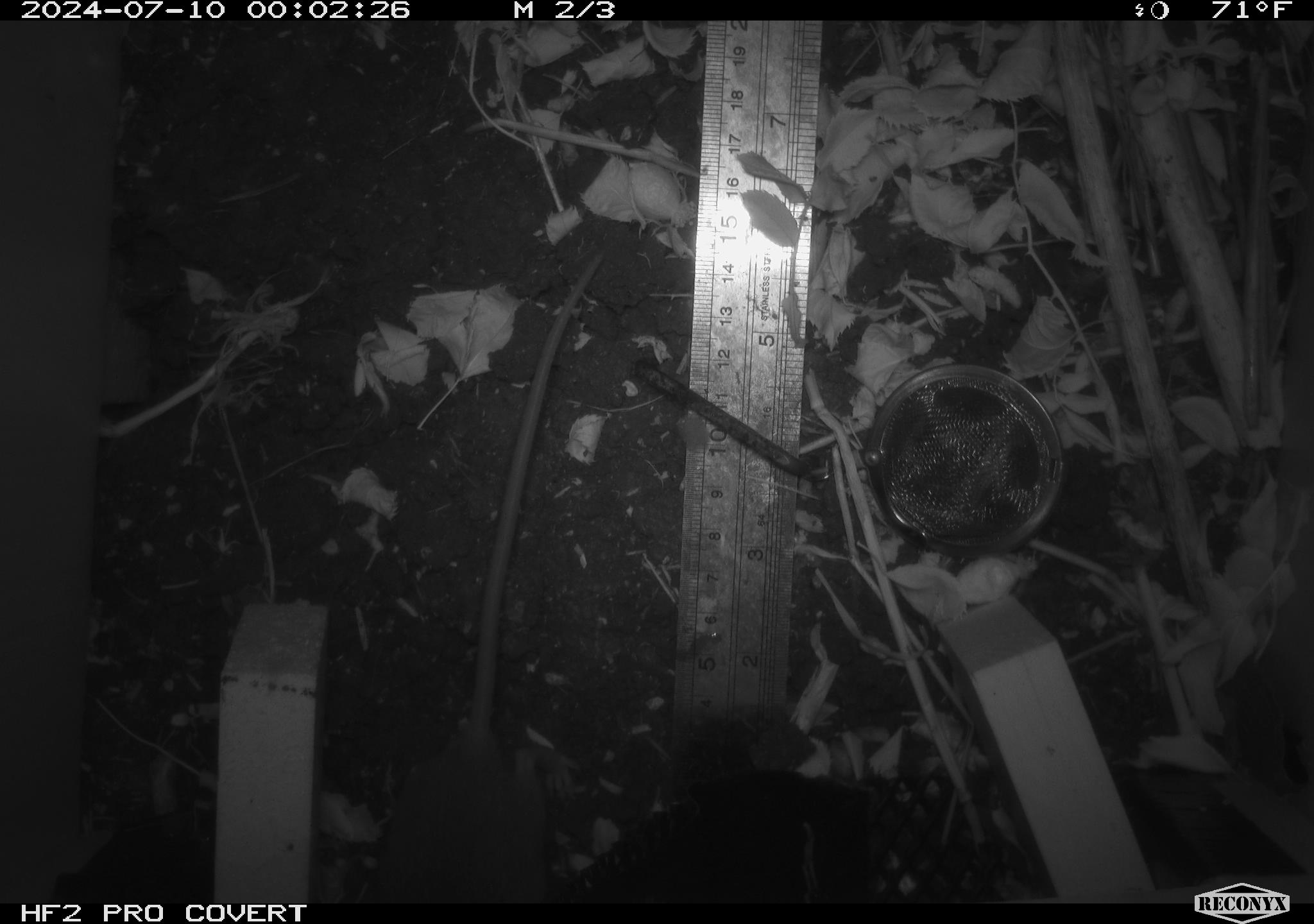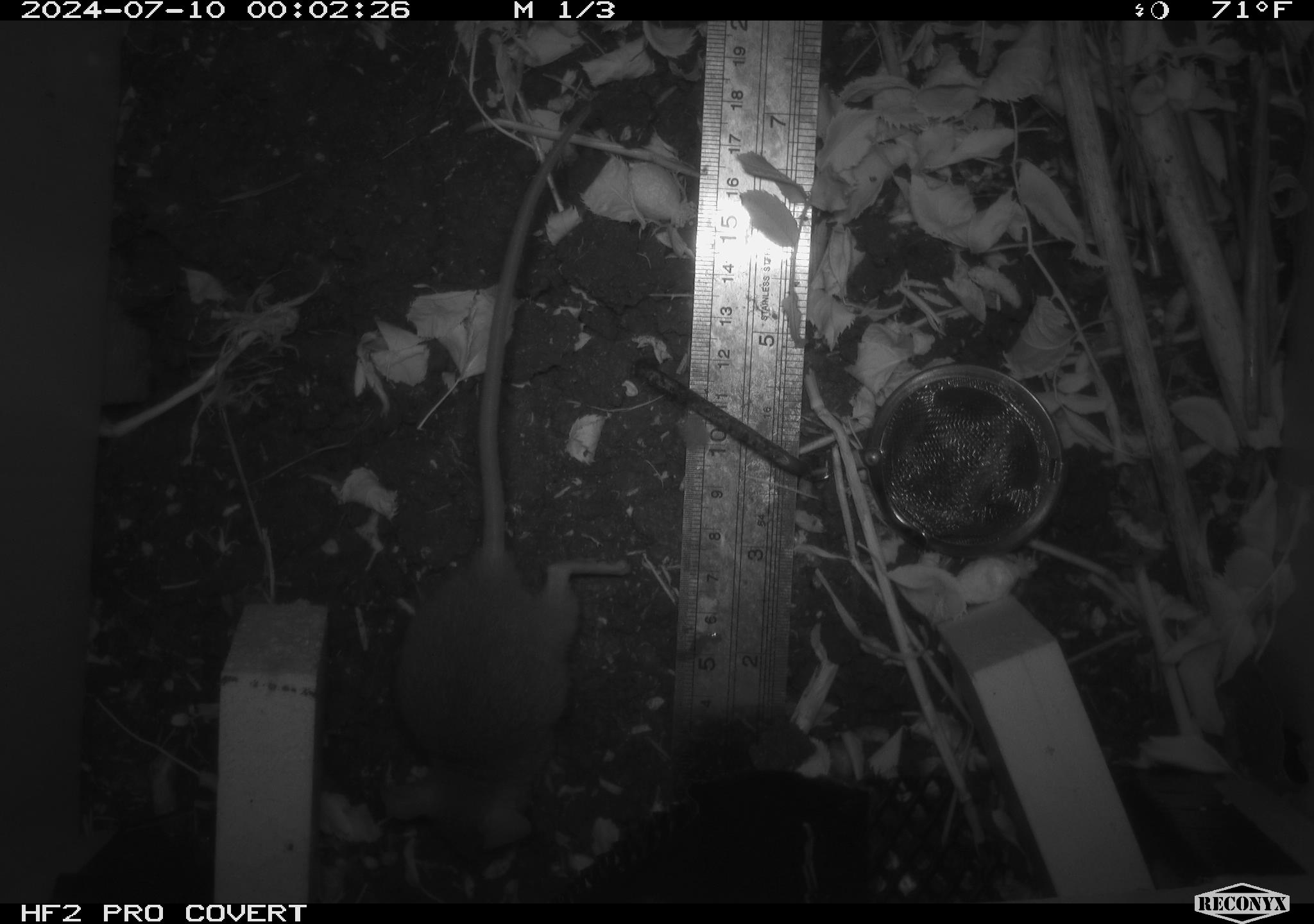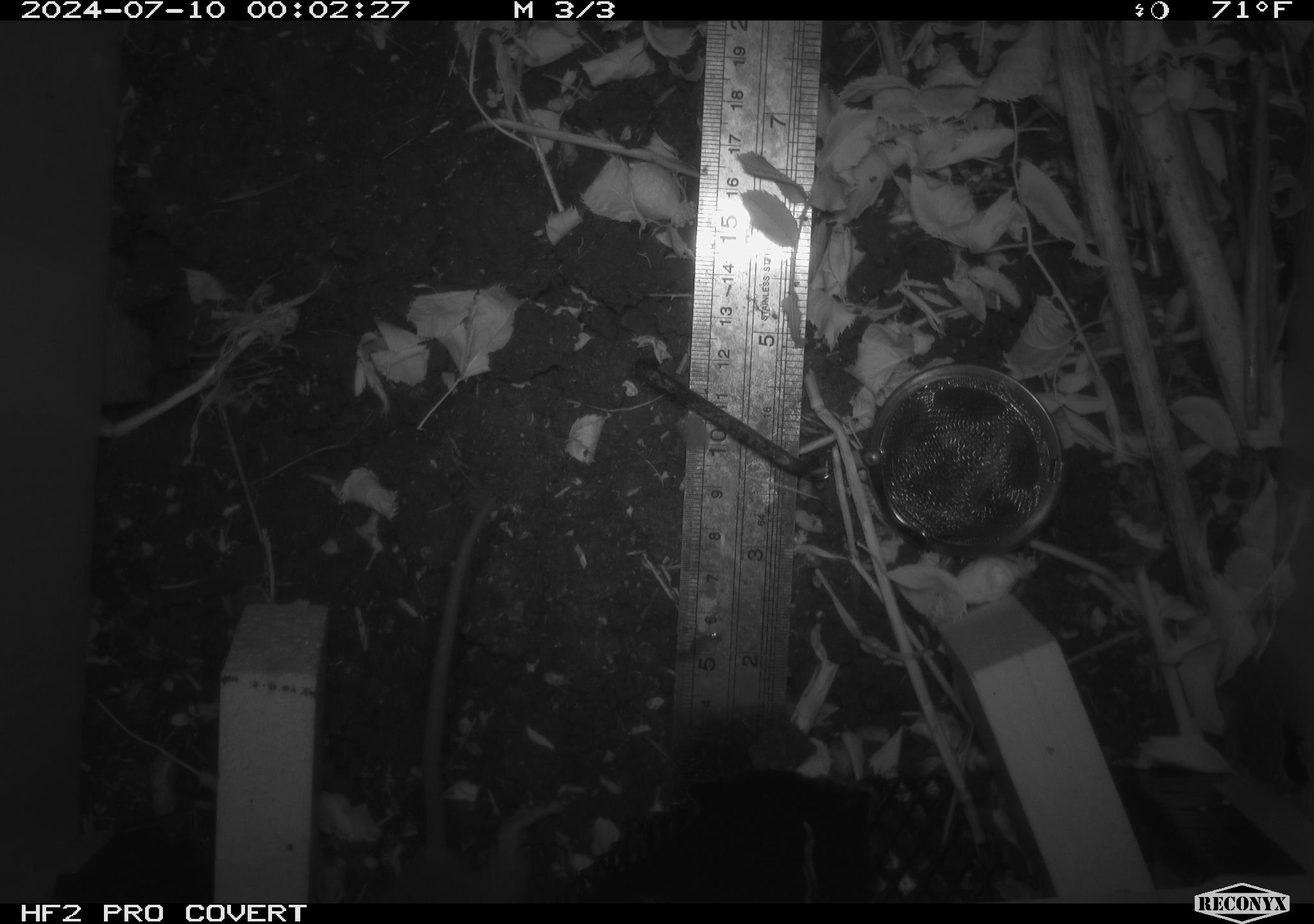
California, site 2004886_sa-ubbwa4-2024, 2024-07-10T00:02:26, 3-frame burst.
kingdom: Animalia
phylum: Chordata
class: Mammalia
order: Rodentia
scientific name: Rodentia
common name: woodrat or rat or mouse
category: woodrat or rat or mouse species